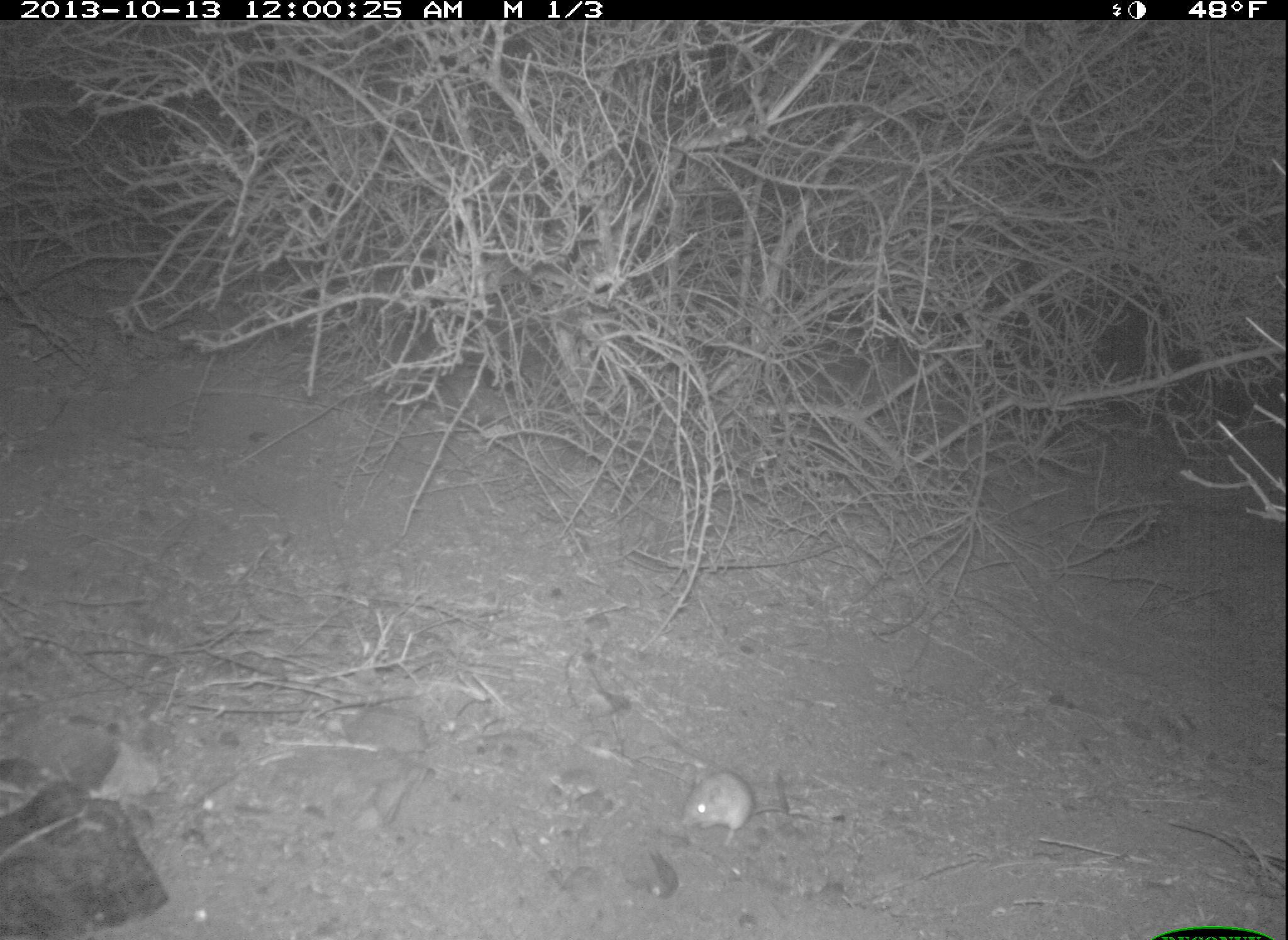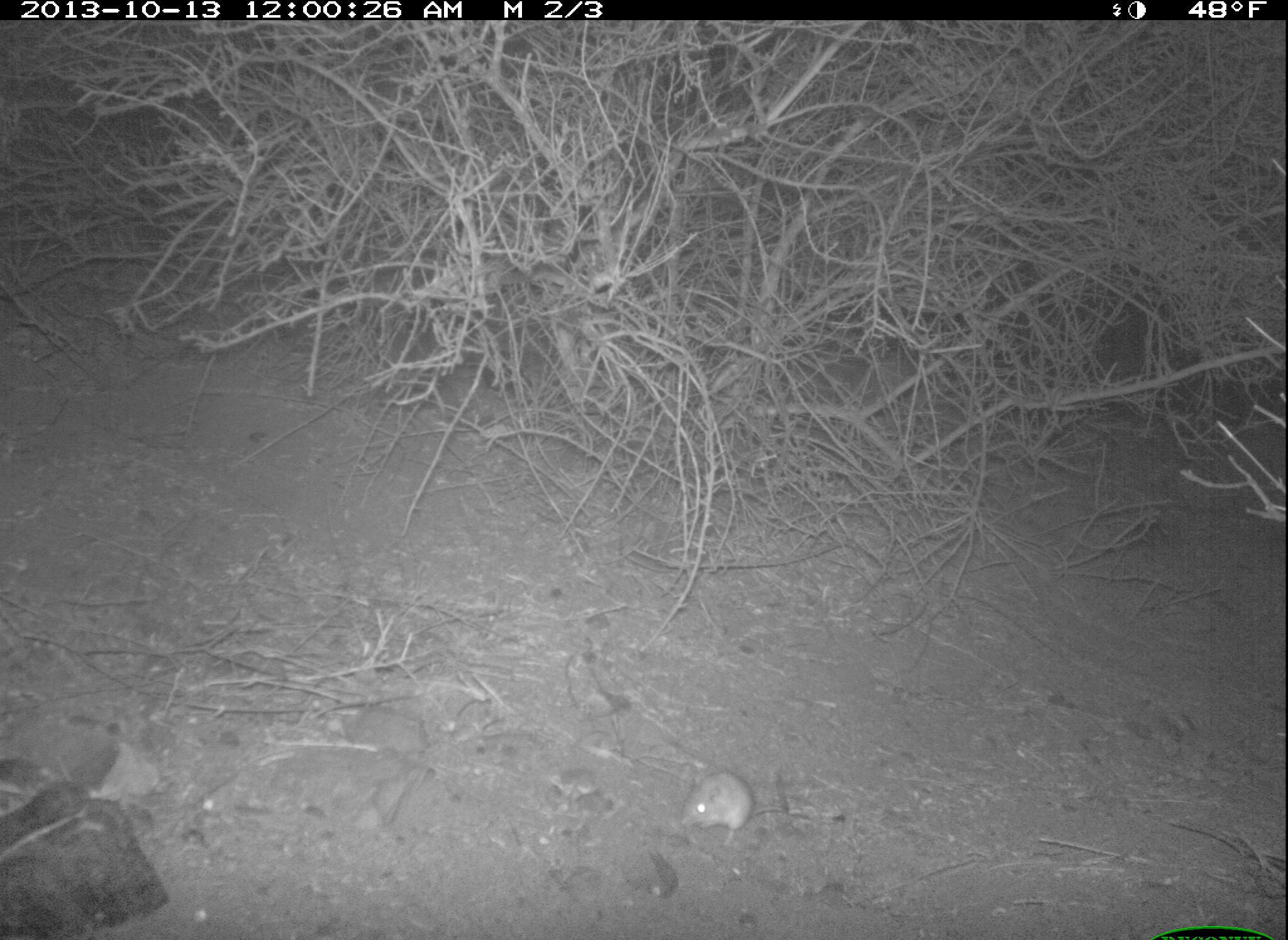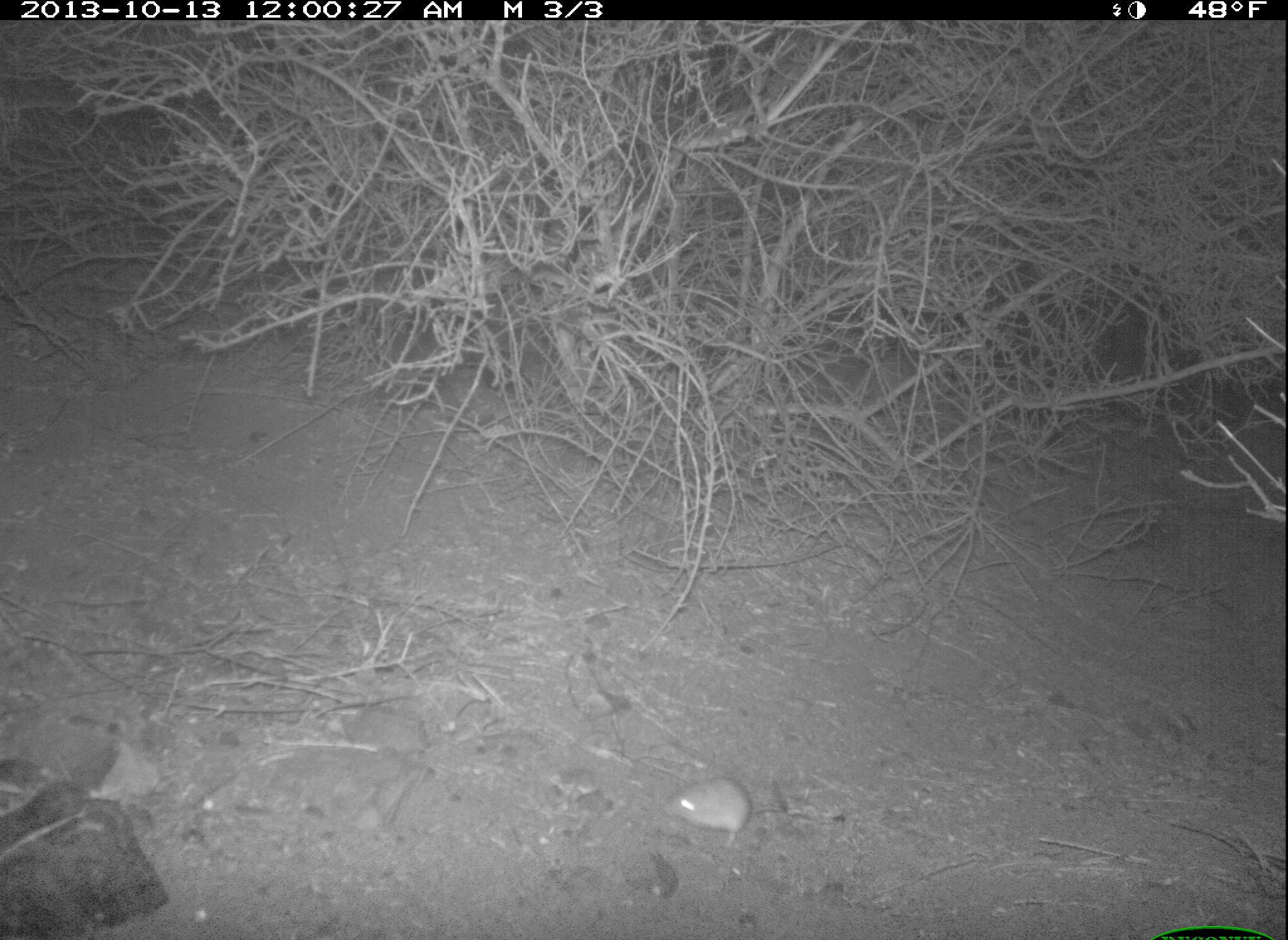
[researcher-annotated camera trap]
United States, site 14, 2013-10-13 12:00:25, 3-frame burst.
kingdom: Animalia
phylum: Chordata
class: Mammalia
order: Rodentia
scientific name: Rodentia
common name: rodent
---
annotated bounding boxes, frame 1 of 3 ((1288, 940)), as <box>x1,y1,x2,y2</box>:
rodent: <box>678,769,791,847</box>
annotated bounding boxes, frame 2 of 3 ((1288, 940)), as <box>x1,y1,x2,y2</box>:
rodent: <box>681,769,790,847</box>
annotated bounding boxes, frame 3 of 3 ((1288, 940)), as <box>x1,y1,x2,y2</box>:
rodent: <box>663,775,791,849</box>